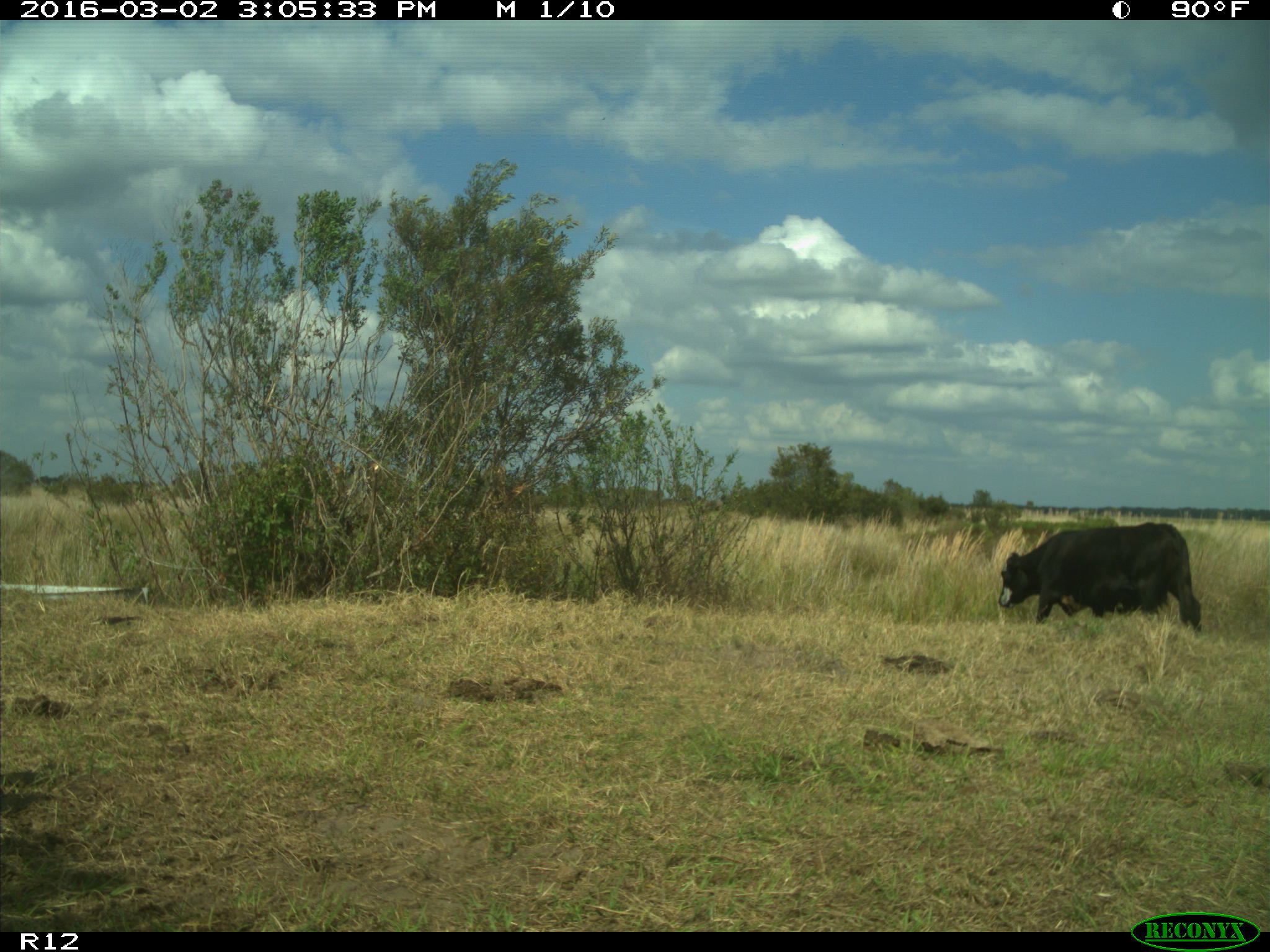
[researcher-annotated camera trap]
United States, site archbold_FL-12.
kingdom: Animalia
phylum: Chordata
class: Mammalia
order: Artiodactyla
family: Bovidae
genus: Bos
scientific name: Bos taurus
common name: domestic cow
Bos taurus (domestic cow).